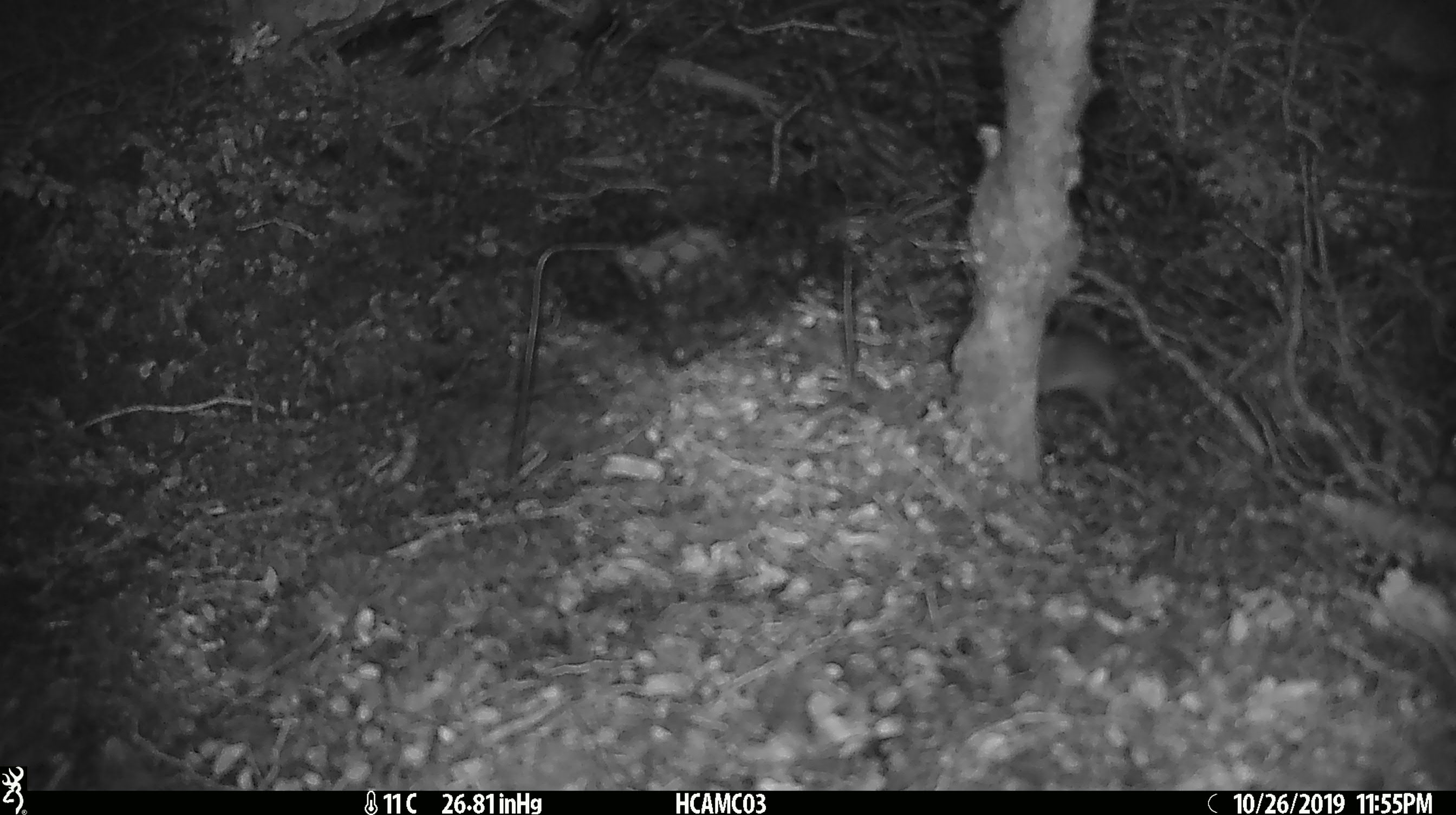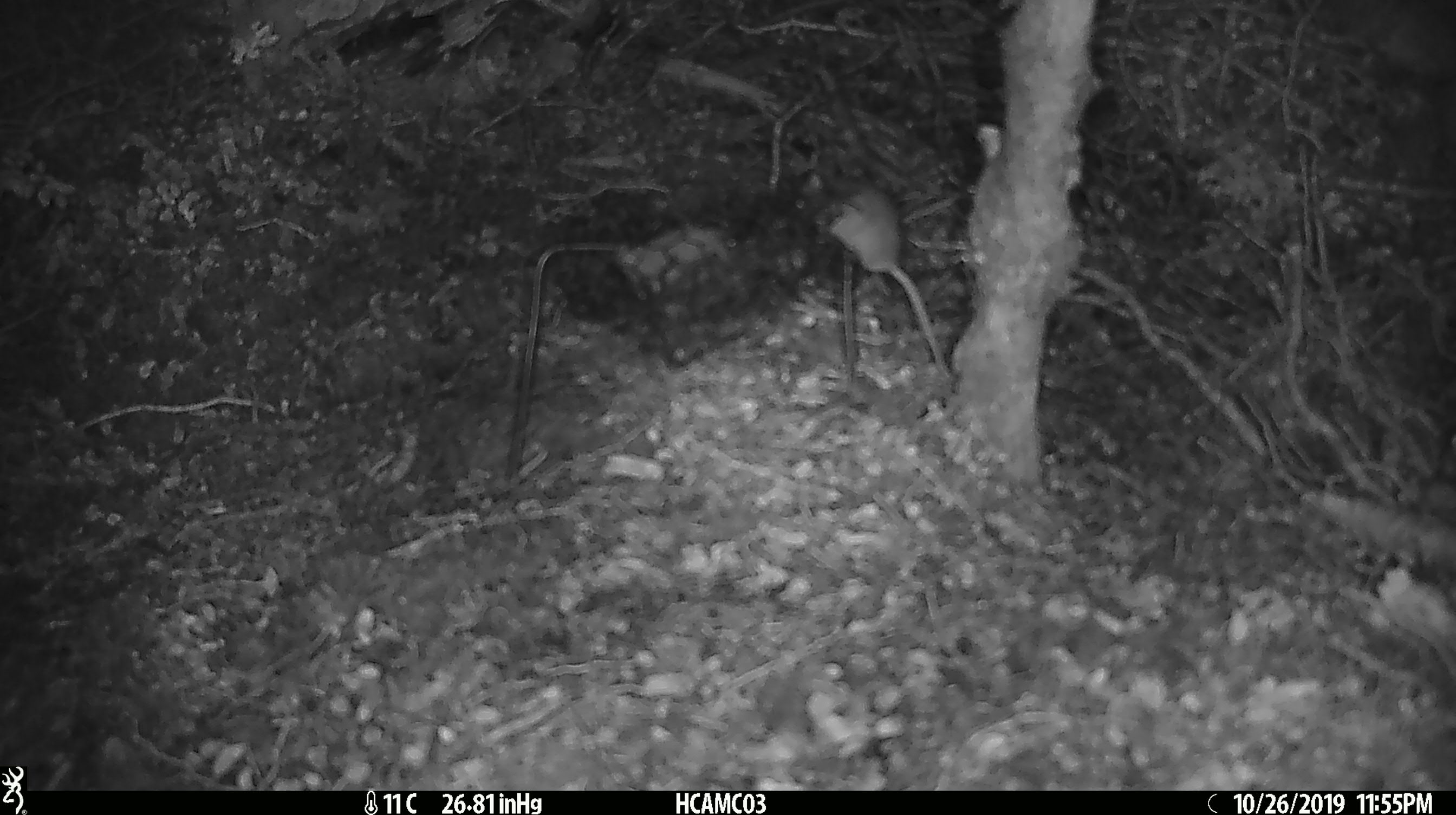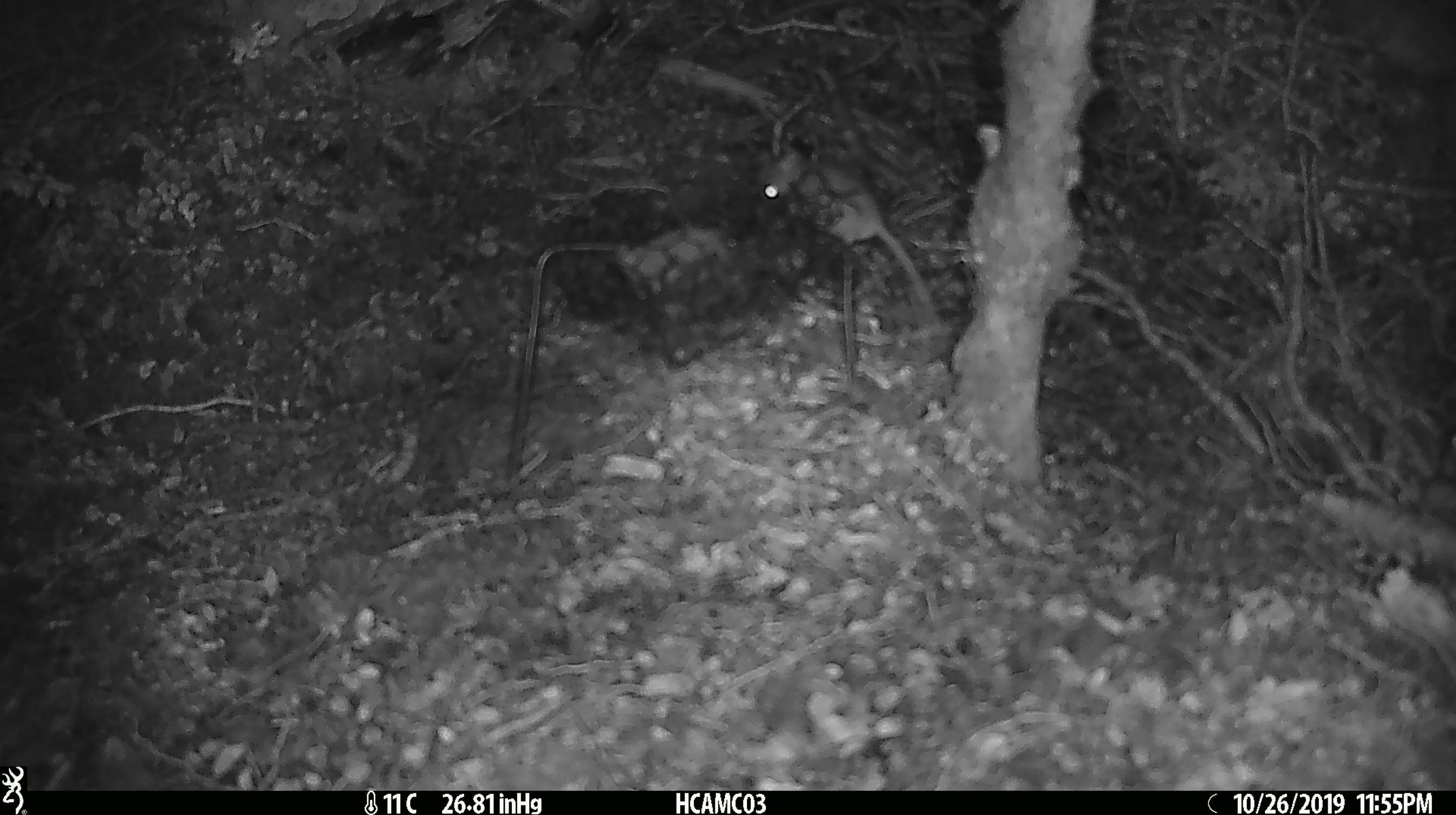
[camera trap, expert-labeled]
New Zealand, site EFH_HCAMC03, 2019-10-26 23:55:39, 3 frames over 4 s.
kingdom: Animalia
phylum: Chordata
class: Mammalia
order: Rodentia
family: Muridae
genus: Mus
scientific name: Mus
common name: mouse